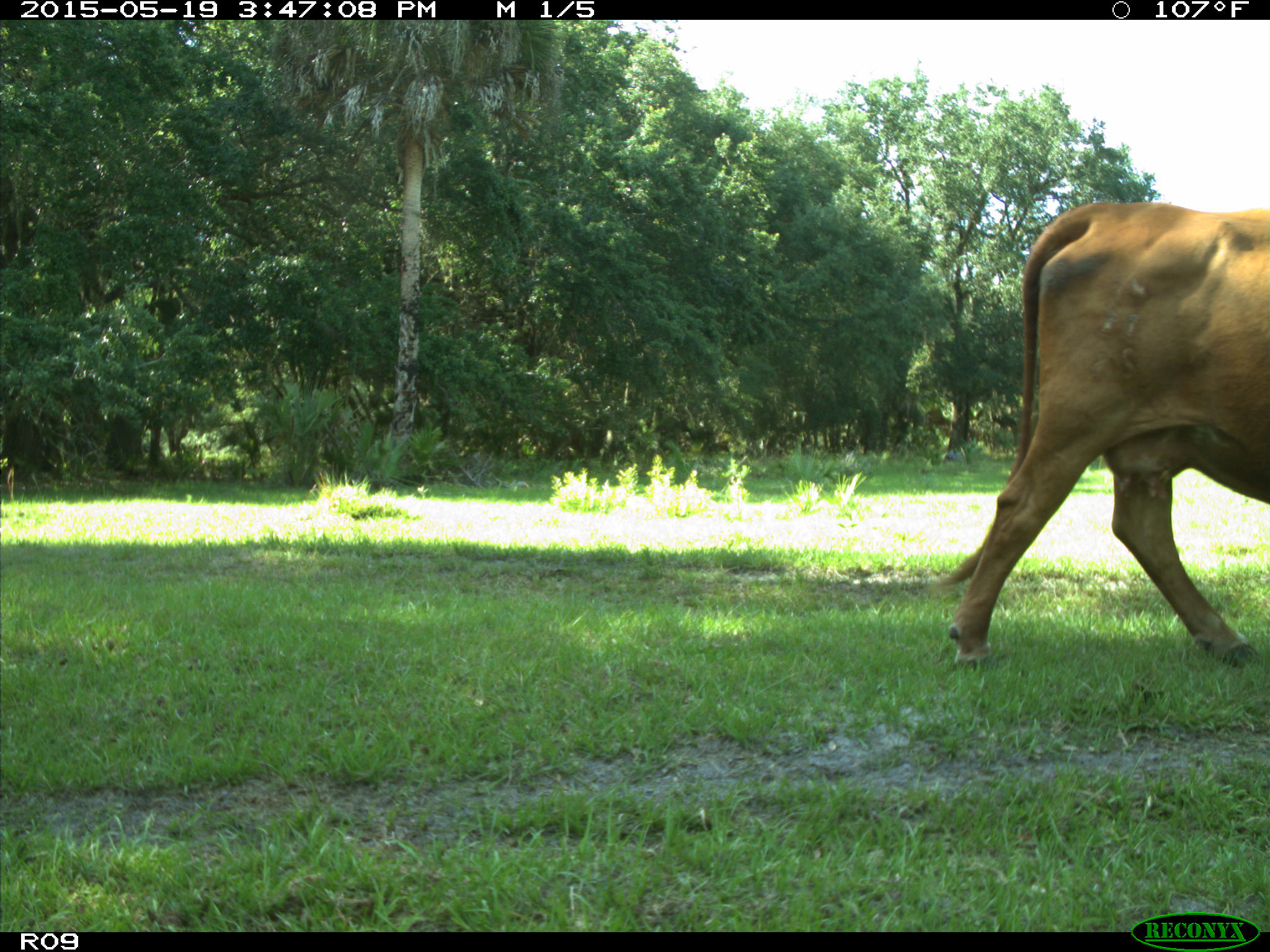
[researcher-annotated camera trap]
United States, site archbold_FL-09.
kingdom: Animalia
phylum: Chordata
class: Mammalia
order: Artiodactyla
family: Bovidae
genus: Bos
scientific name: Bos taurus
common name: domestic cow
Bos taurus (domestic cow).